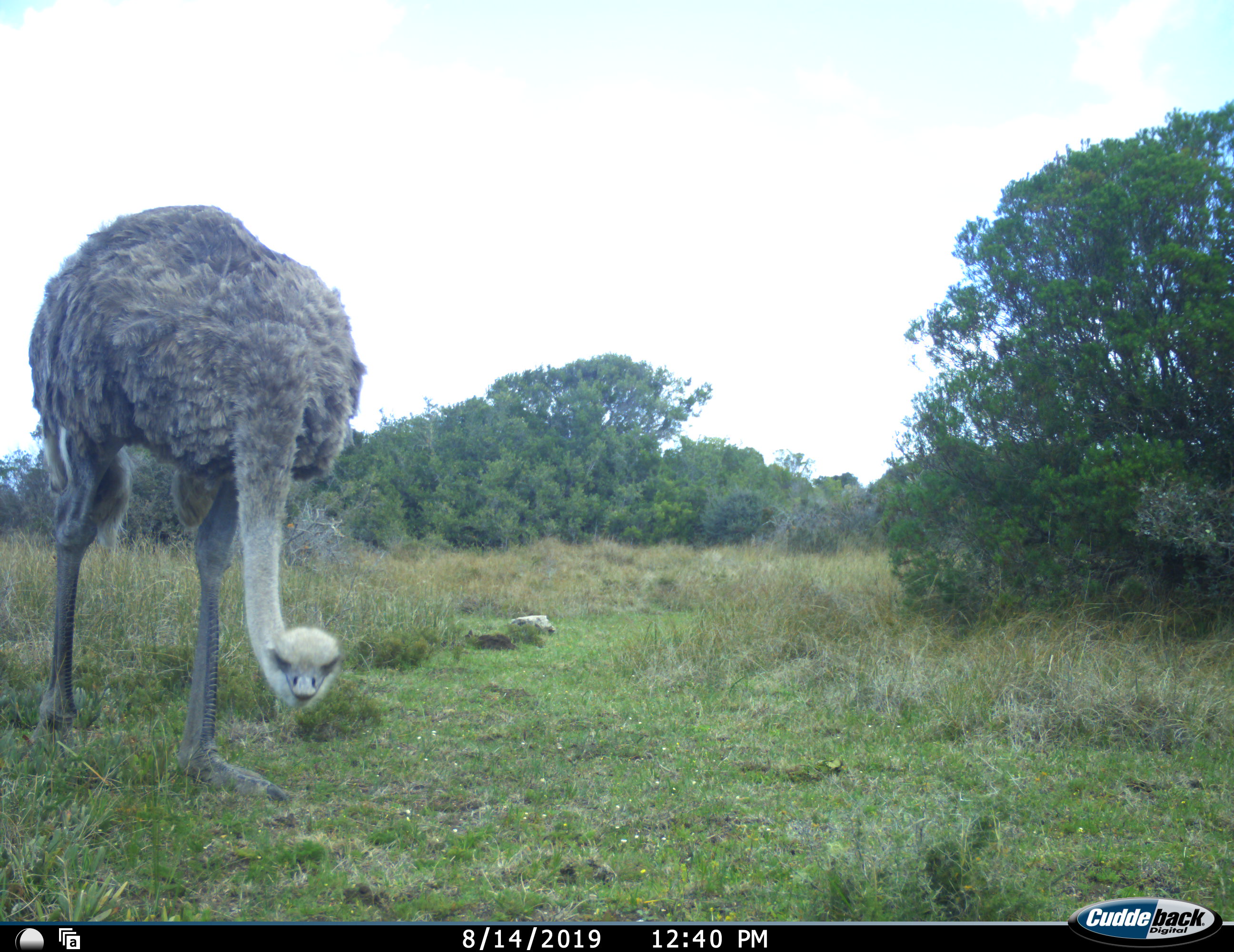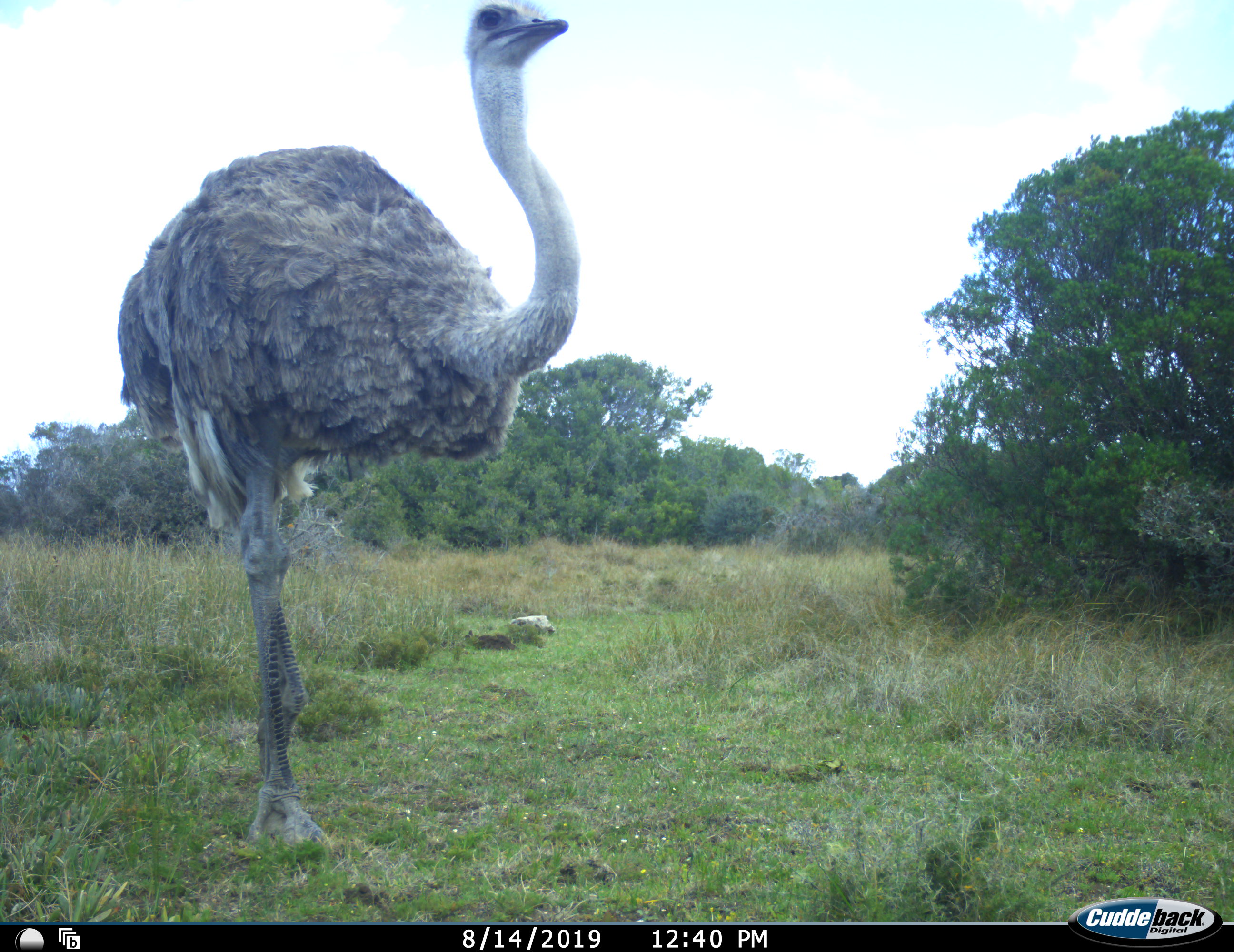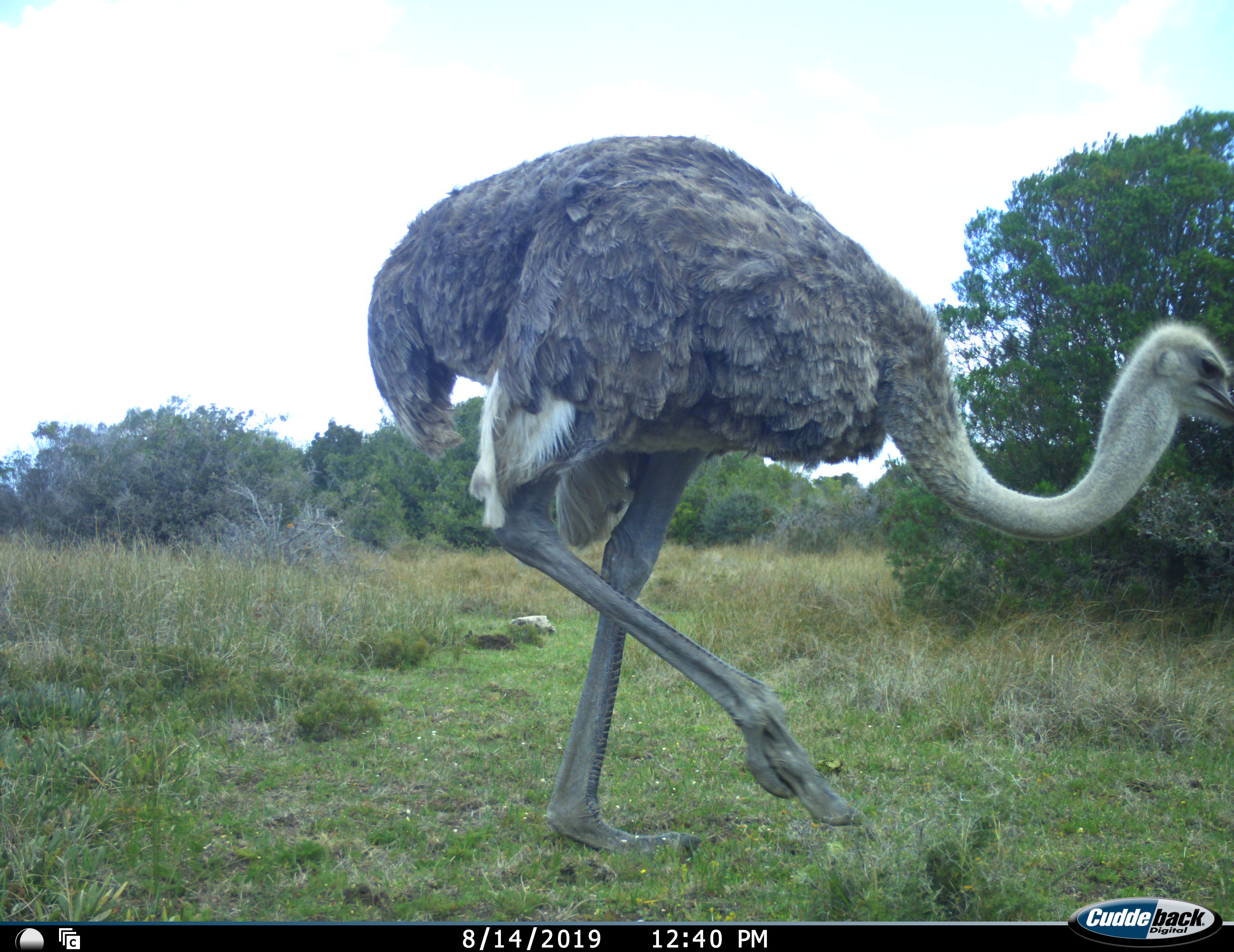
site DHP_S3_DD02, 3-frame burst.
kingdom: Animalia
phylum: Chordata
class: Aves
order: Struthioniformes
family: Struthionidae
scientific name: Struthionidae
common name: ostrich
Ostrich (Struthionidae), count 1. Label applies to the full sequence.